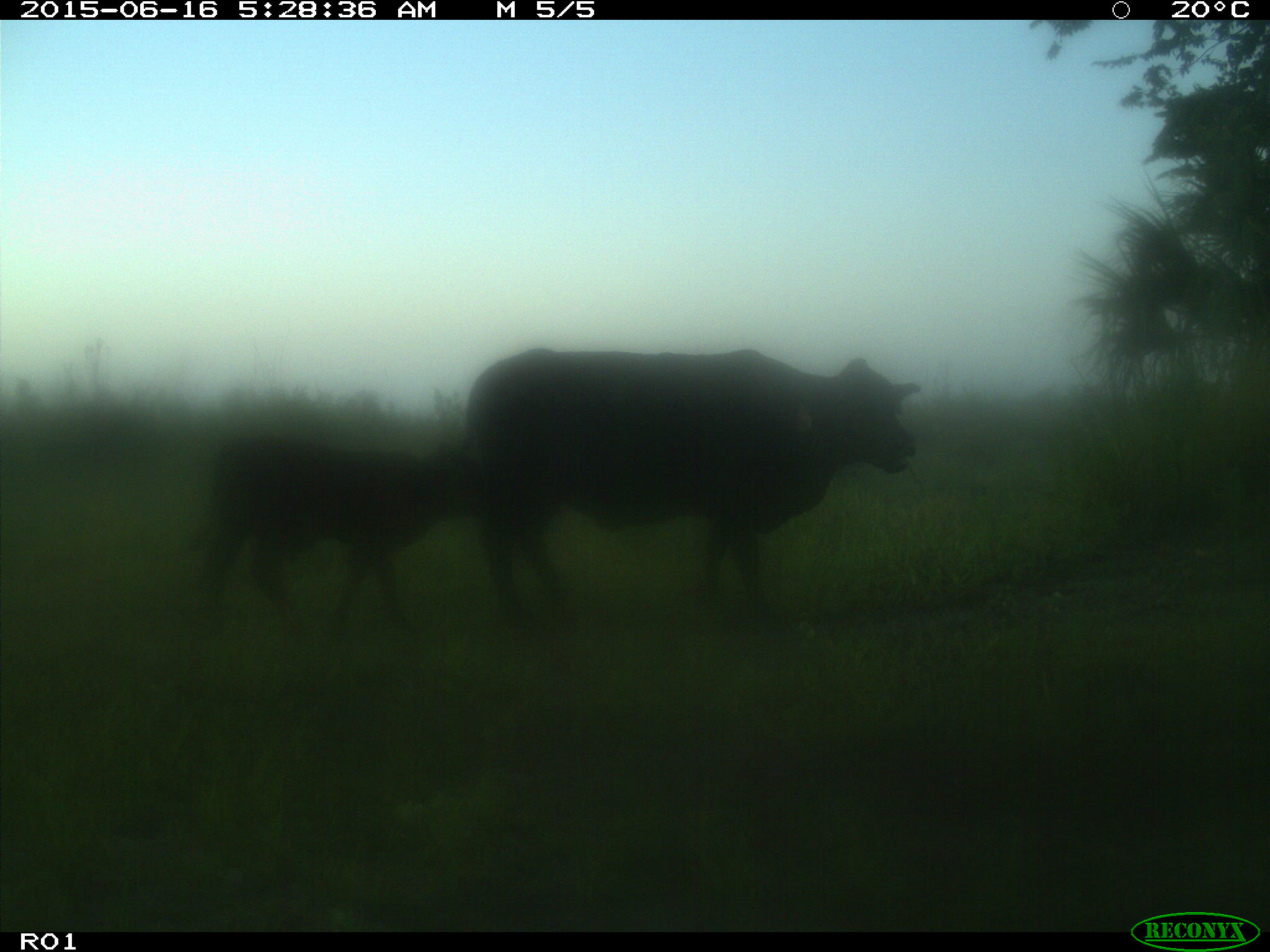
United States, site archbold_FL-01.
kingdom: Animalia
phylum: Chordata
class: Mammalia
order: Artiodactyla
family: Bovidae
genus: Bos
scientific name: Bos taurus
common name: domestic cow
Bos taurus (domestic cow).